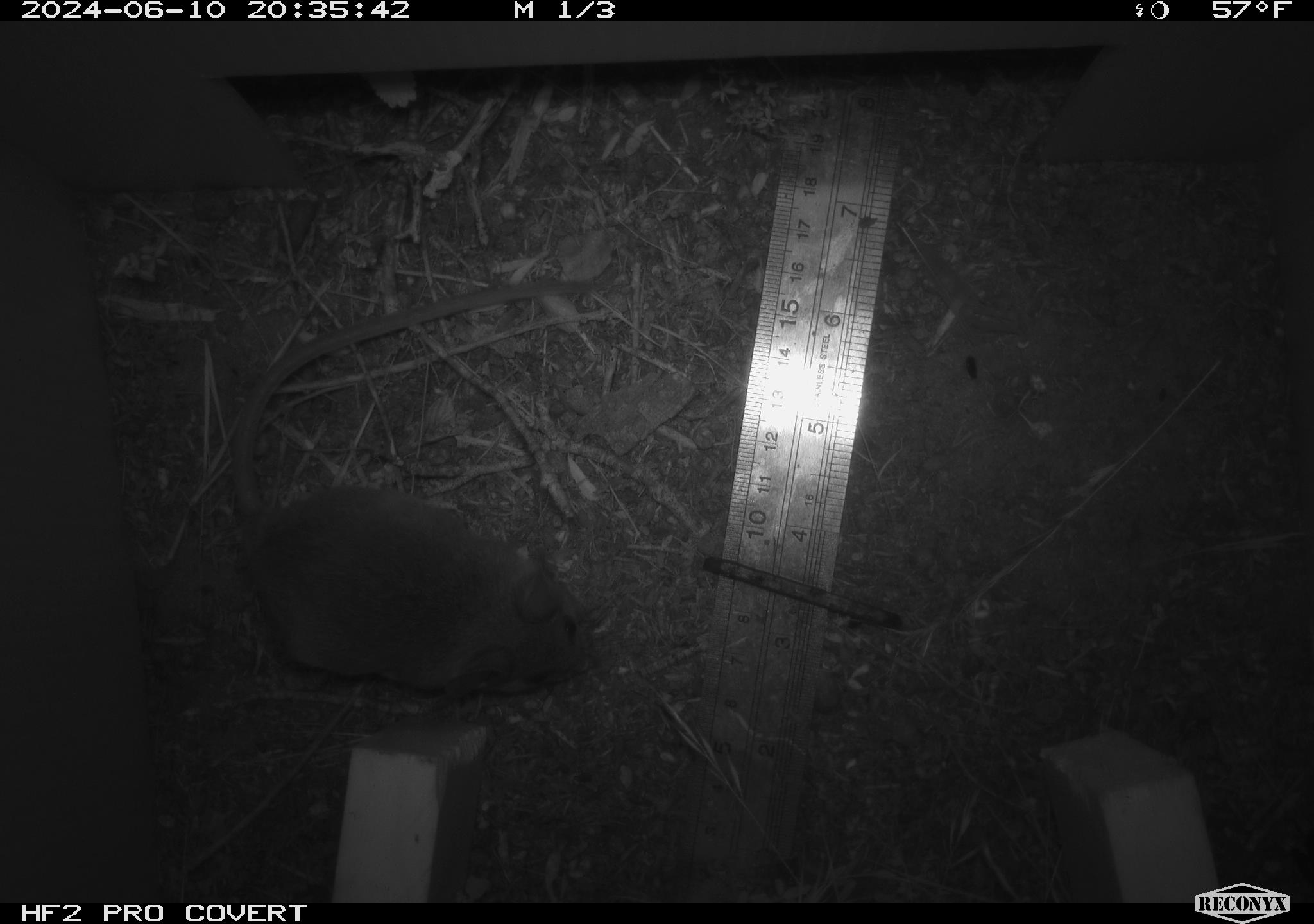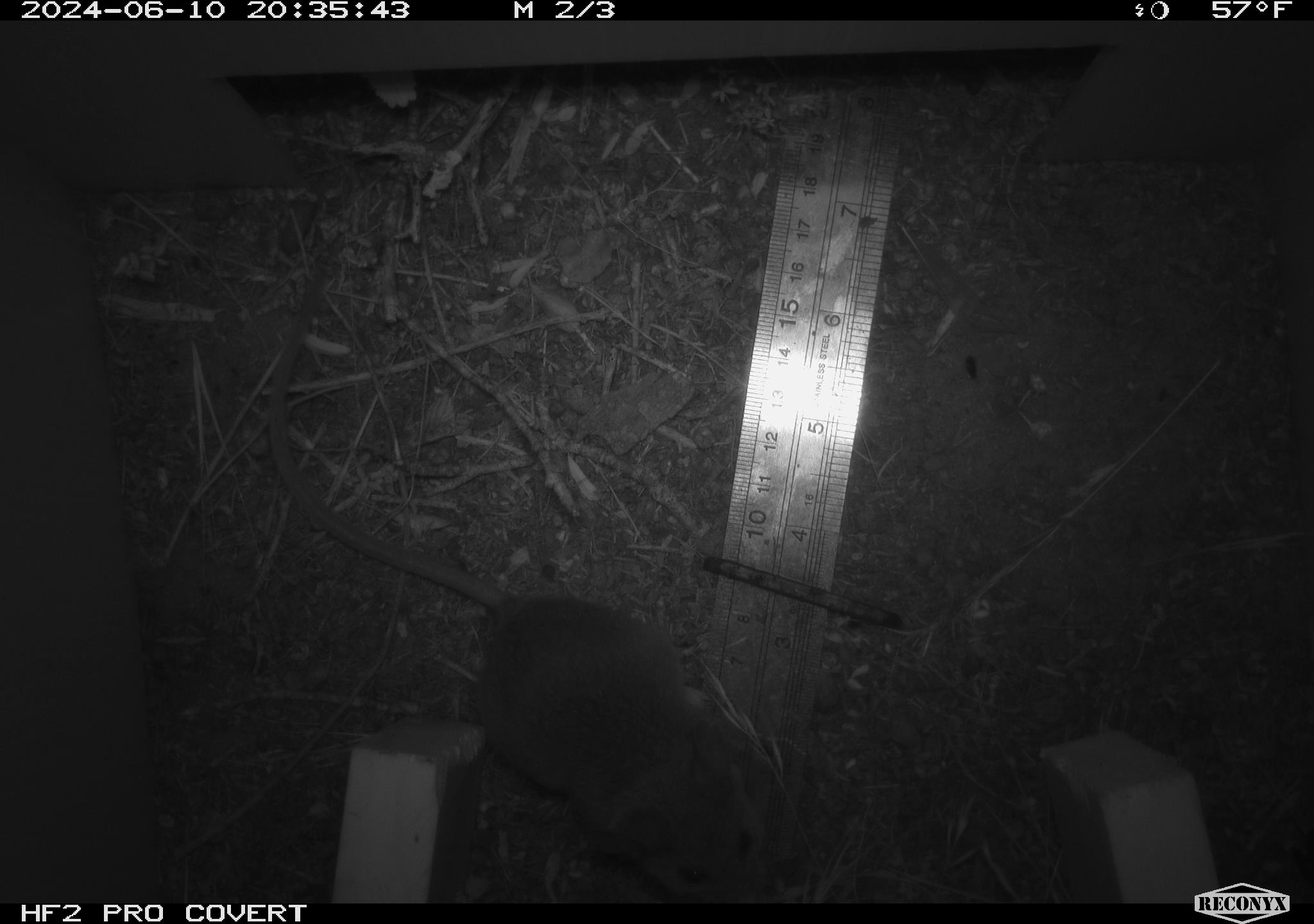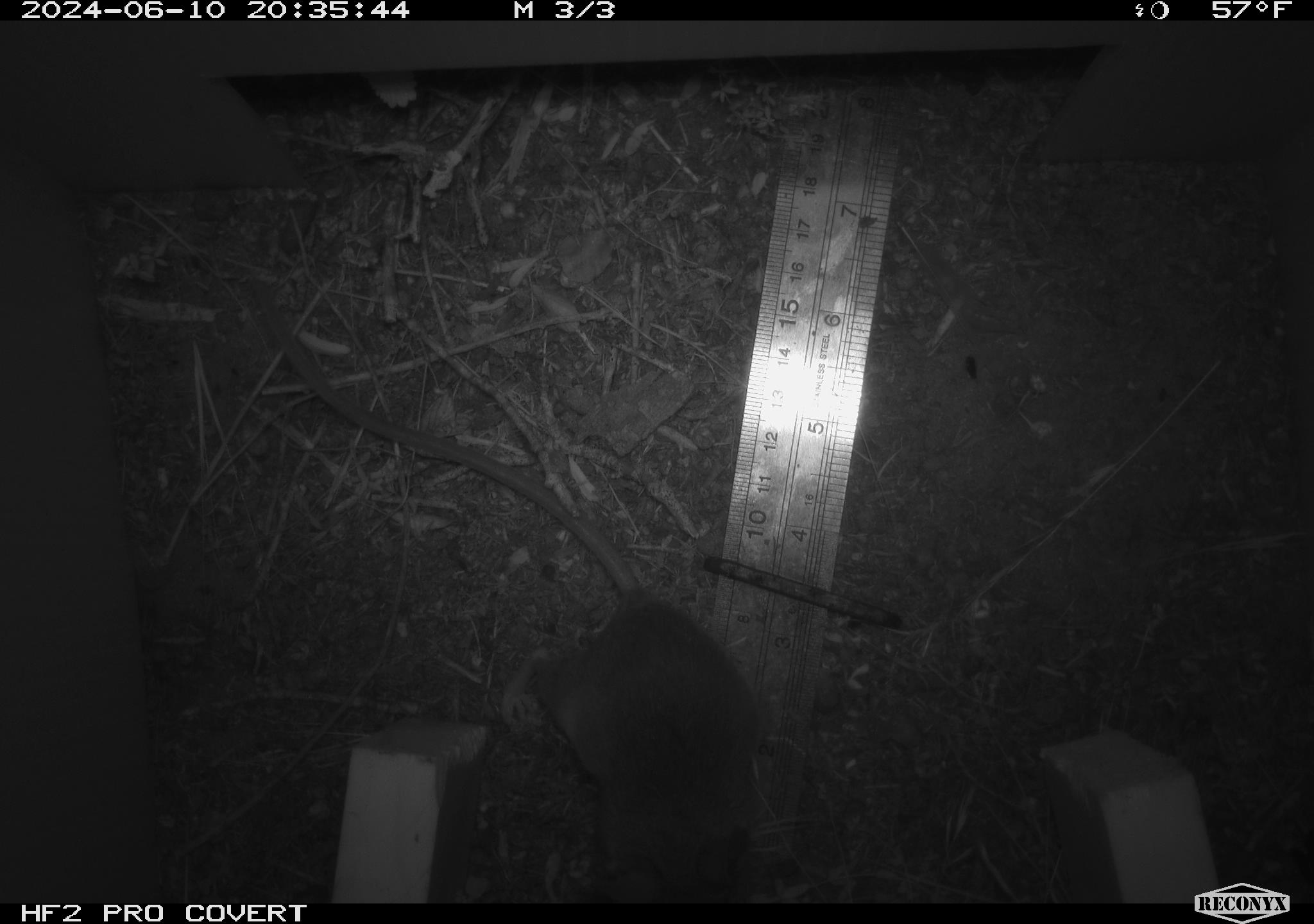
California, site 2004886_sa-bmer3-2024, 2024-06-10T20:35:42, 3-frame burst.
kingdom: Animalia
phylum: Chordata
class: Mammalia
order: Rodentia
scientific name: Rodentia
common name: mouse species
Mouse species (Rodentia).